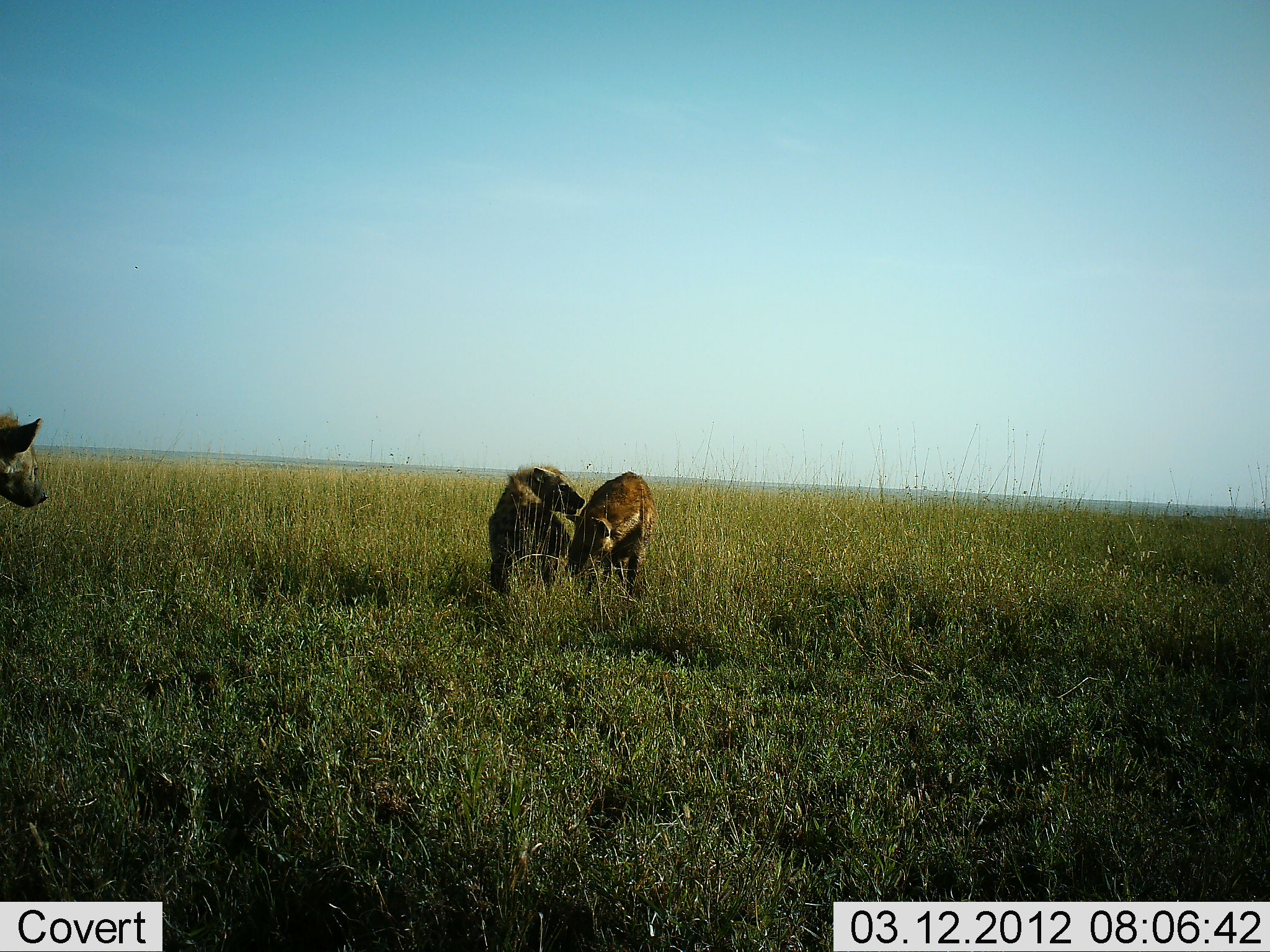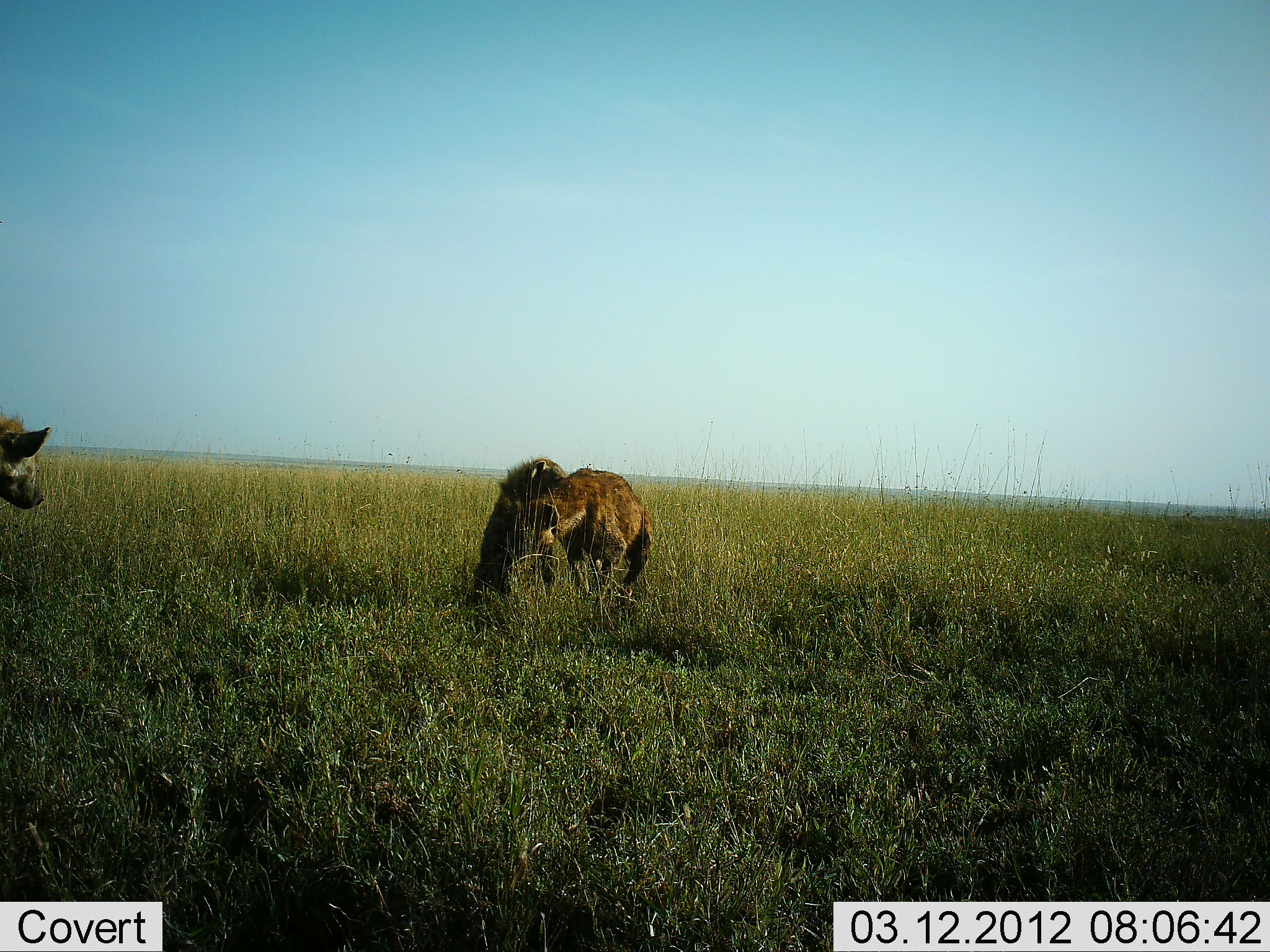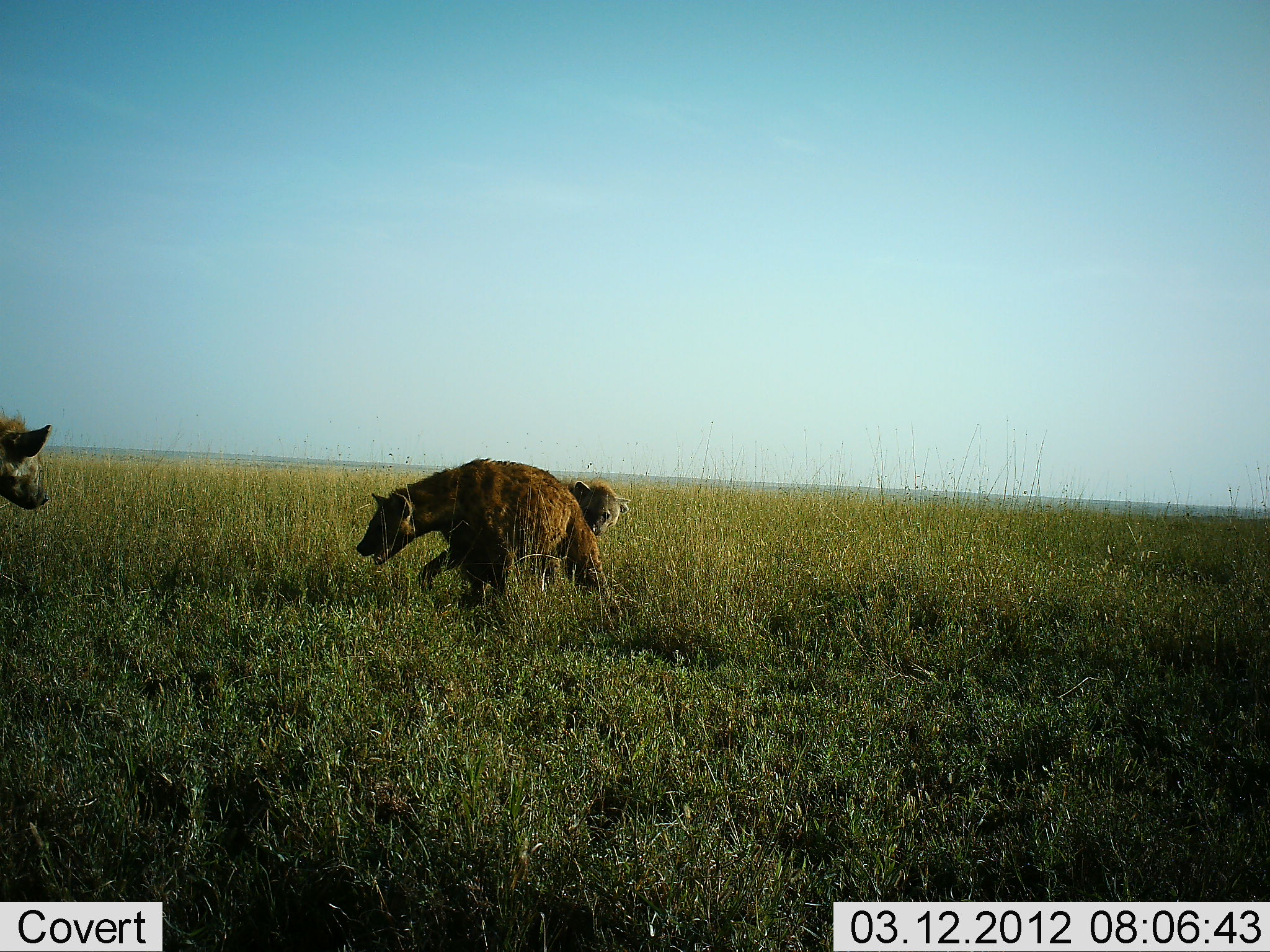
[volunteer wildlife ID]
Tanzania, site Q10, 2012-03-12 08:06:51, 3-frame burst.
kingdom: Animalia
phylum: Chordata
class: Mammalia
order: Carnivora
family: Hyaenidae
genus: Crocuta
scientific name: Crocuta crocuta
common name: spotted hyena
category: hyenaspotted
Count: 3.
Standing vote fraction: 56%.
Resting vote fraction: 4%.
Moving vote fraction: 44%.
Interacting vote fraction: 59%.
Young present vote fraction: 0%.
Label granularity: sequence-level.